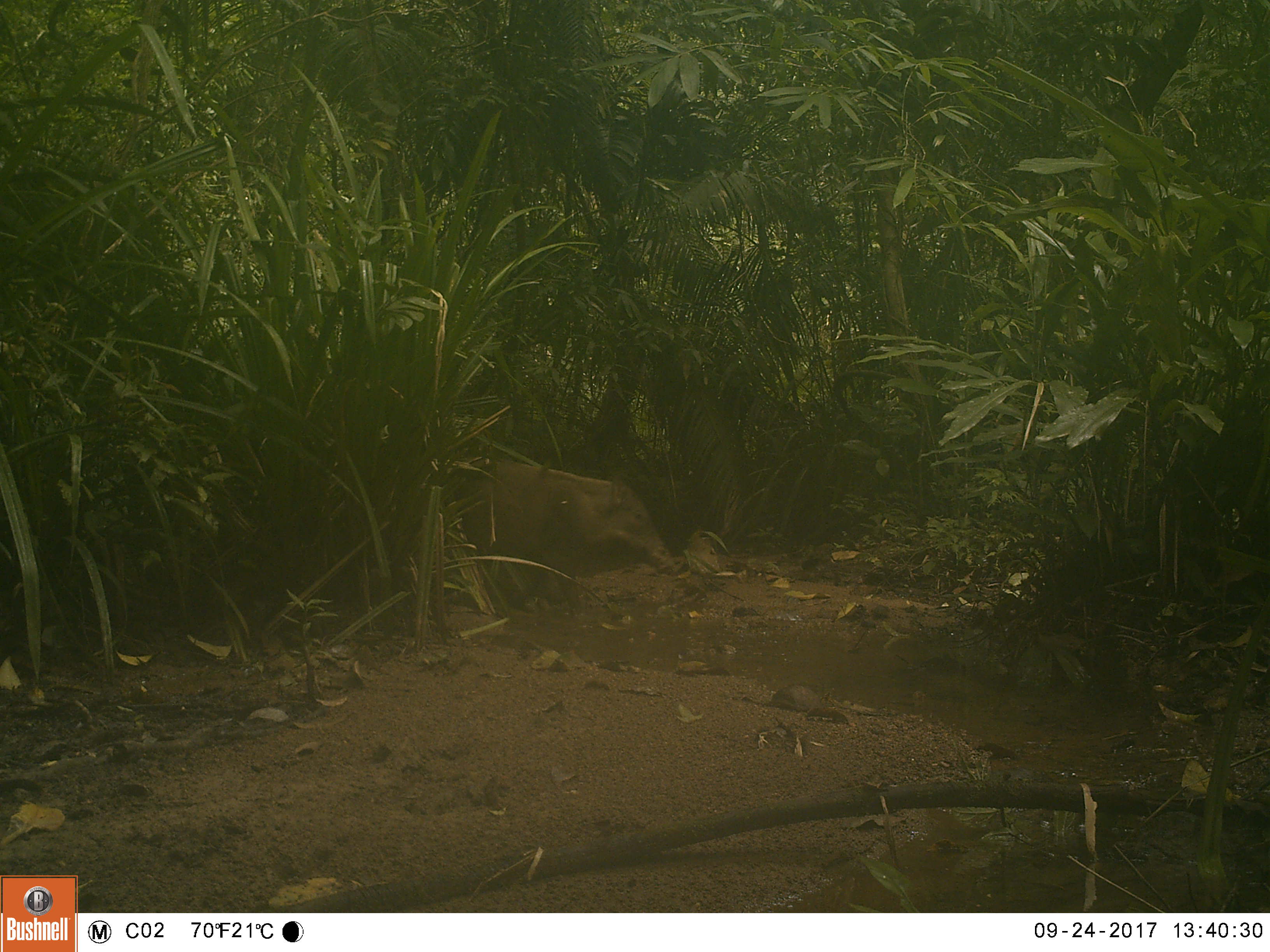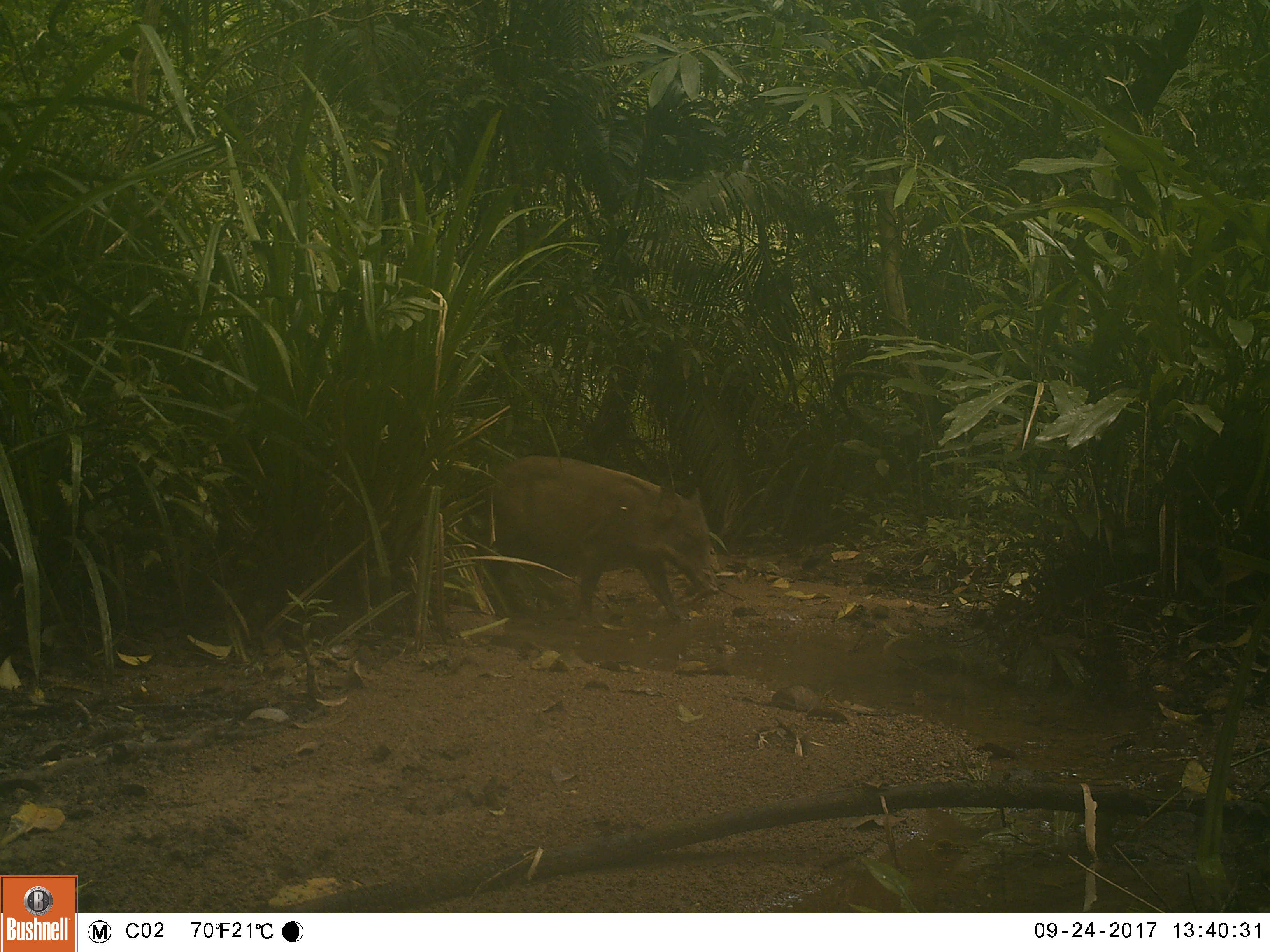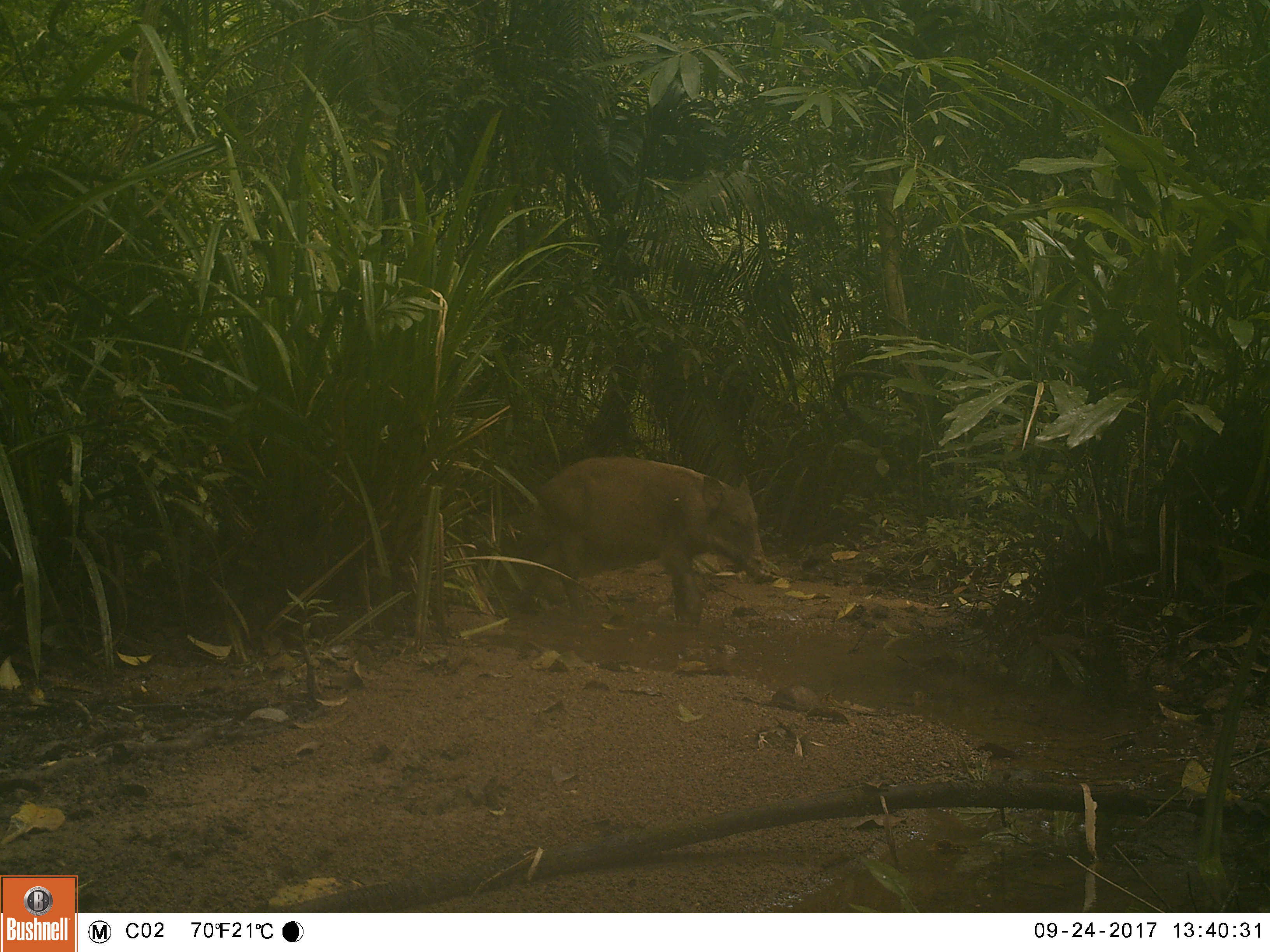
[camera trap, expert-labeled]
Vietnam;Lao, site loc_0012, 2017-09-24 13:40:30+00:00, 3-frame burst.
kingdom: Animalia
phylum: Chordata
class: Mammalia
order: Artiodactyla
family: Suidae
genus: Sus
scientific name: Sus scrofa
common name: eurasian wild pig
Eurasian wild pig (Sus scrofa). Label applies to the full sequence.